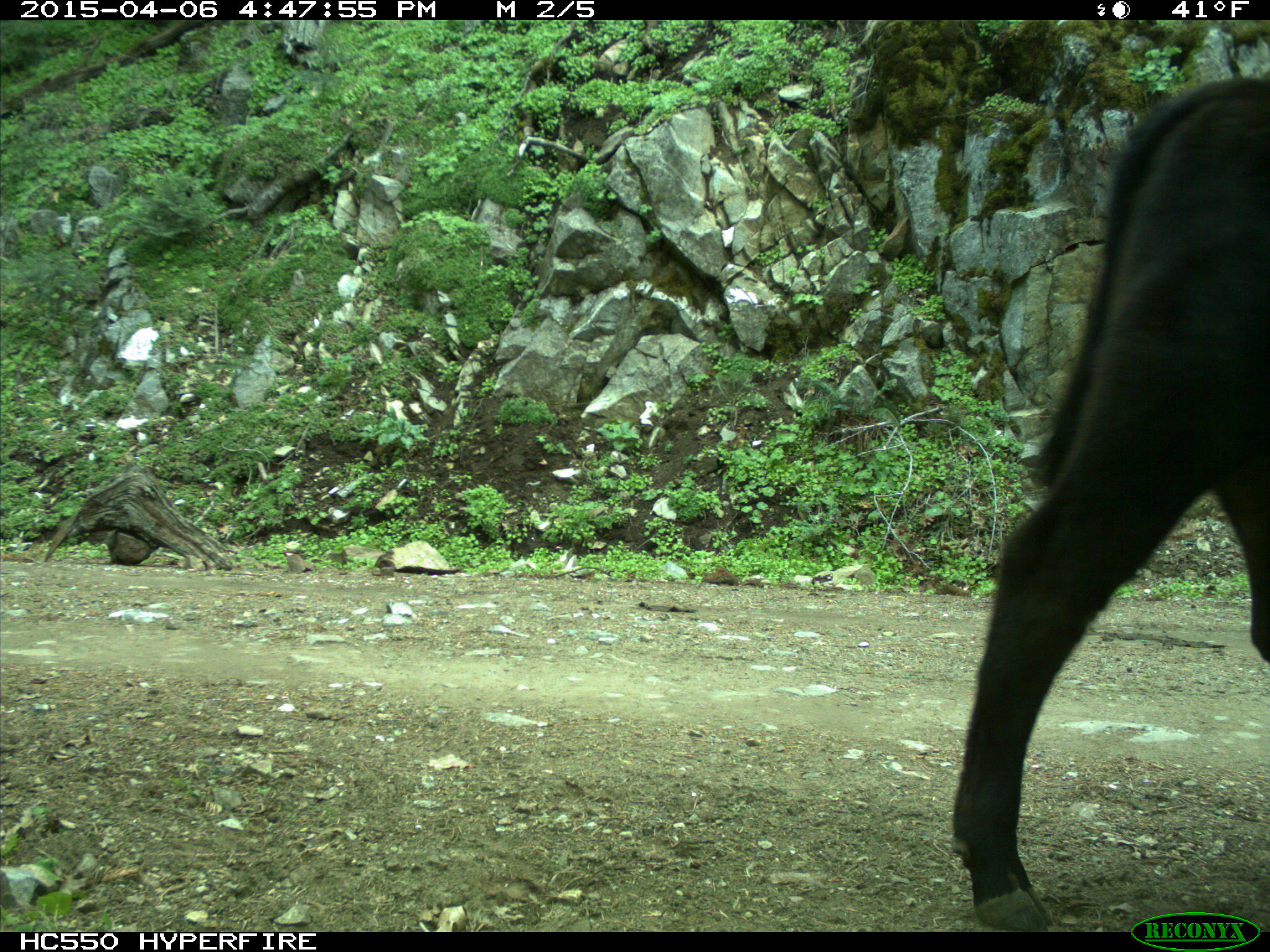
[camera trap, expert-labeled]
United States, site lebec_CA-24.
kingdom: Animalia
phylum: Chordata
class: Mammalia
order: Artiodactyla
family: Bovidae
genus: Bos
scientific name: Bos taurus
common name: domestic cow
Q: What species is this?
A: Bos taurus (domestic cow).